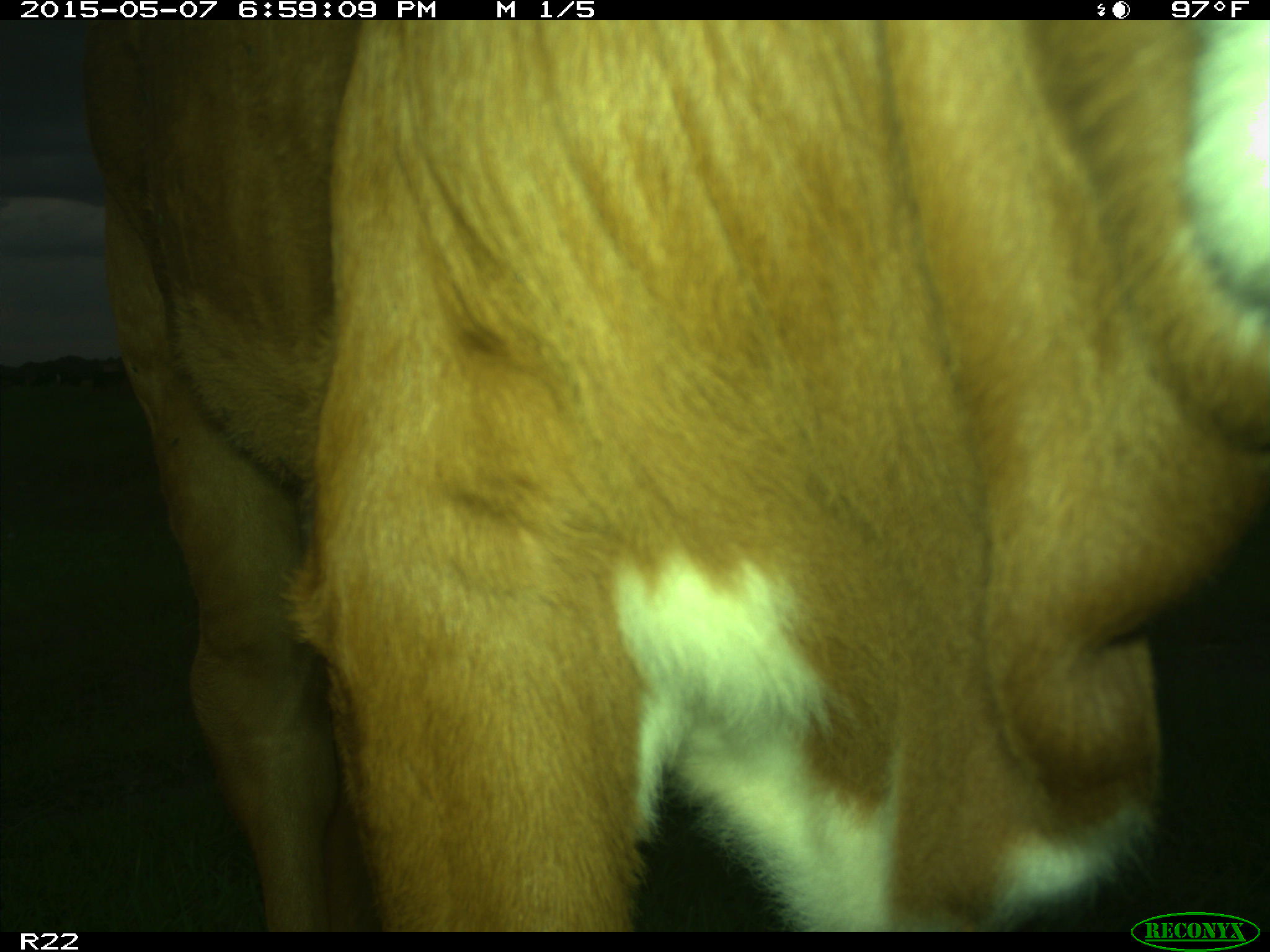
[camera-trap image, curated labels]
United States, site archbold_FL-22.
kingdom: Animalia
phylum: Chordata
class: Mammalia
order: Artiodactyla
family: Bovidae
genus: Bos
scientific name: Bos taurus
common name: domestic cow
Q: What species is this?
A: Bos taurus (domestic cow).